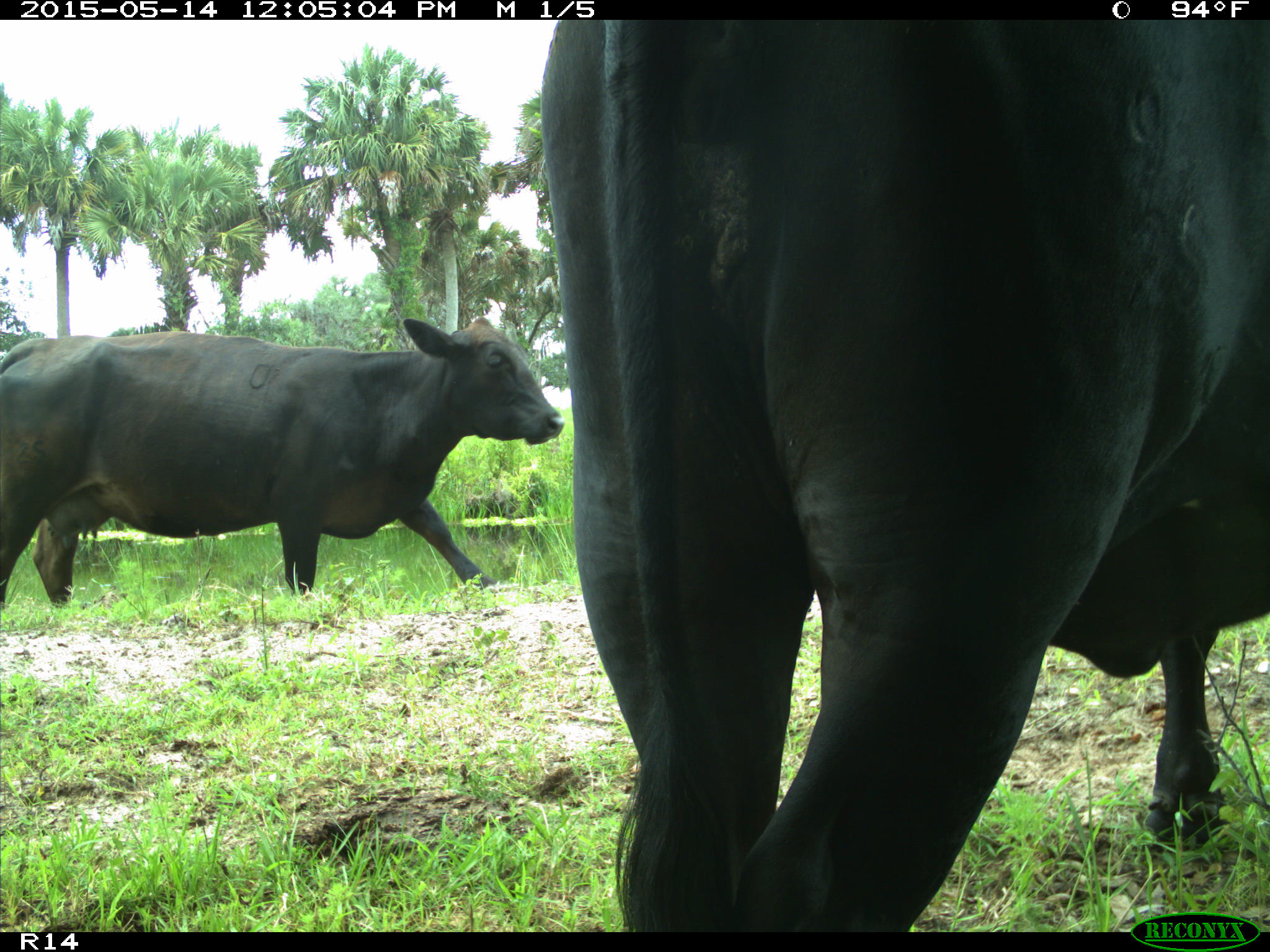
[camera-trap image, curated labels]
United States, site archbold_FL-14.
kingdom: Animalia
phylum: Chordata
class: Mammalia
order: Artiodactyla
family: Bovidae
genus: Bos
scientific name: Bos taurus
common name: domestic cow